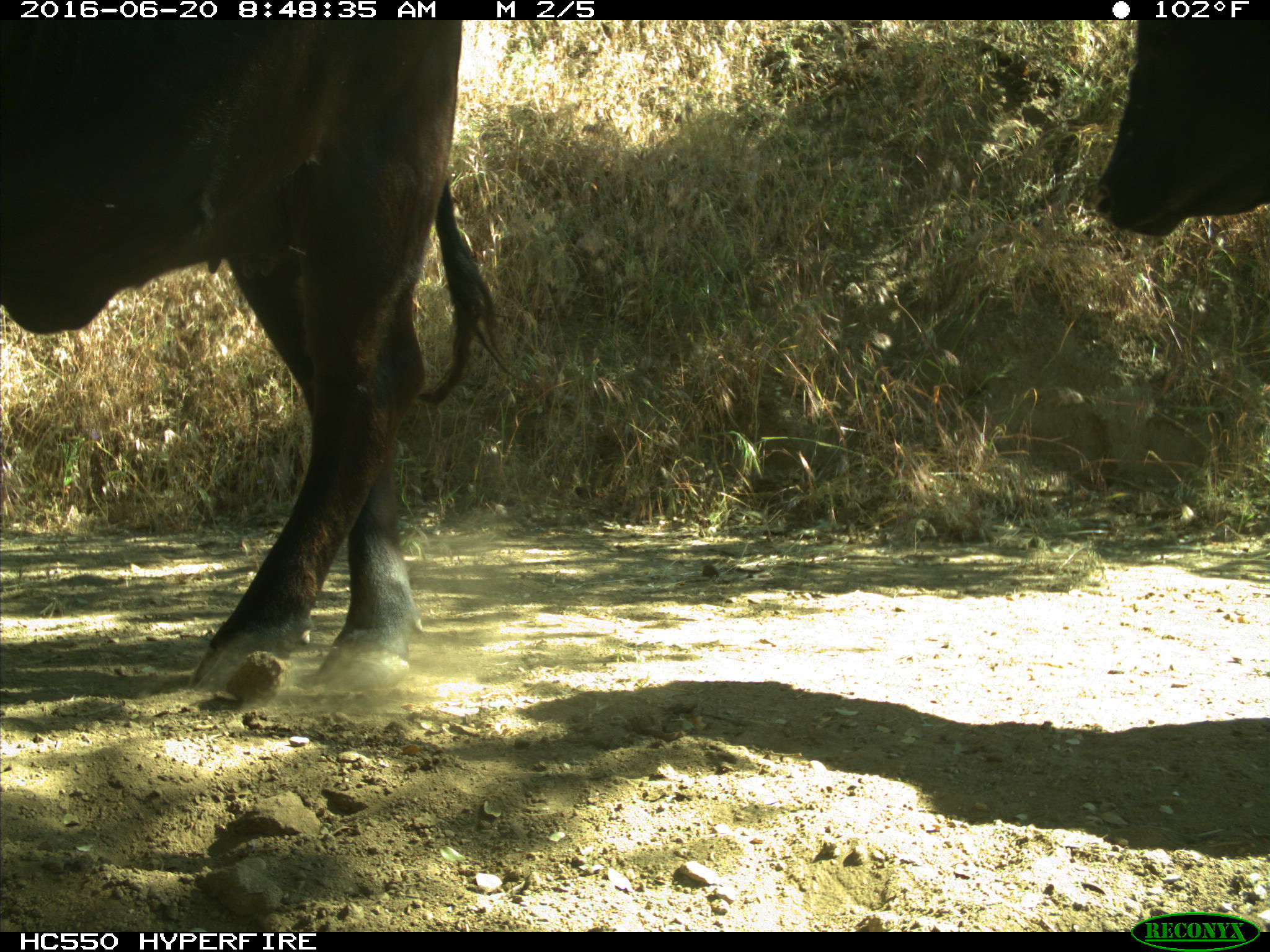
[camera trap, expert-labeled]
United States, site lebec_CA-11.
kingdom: Animalia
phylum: Chordata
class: Mammalia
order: Artiodactyla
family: Bovidae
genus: Bos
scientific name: Bos taurus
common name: domestic cow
Bos taurus (domestic cow).